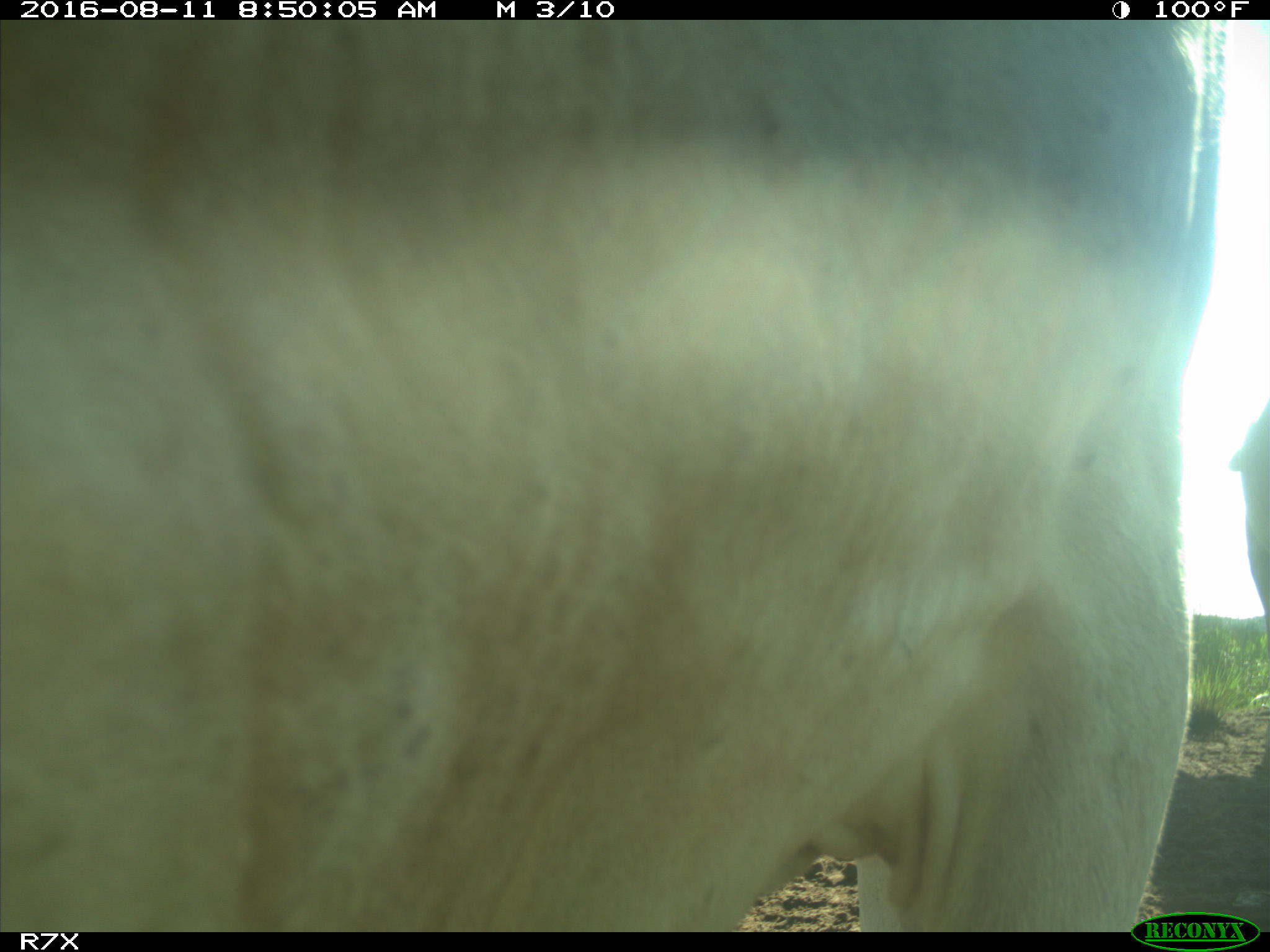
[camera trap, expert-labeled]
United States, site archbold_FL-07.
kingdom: Animalia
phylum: Chordata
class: Mammalia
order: Artiodactyla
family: Bovidae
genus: Bos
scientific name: Bos taurus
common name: domestic cow